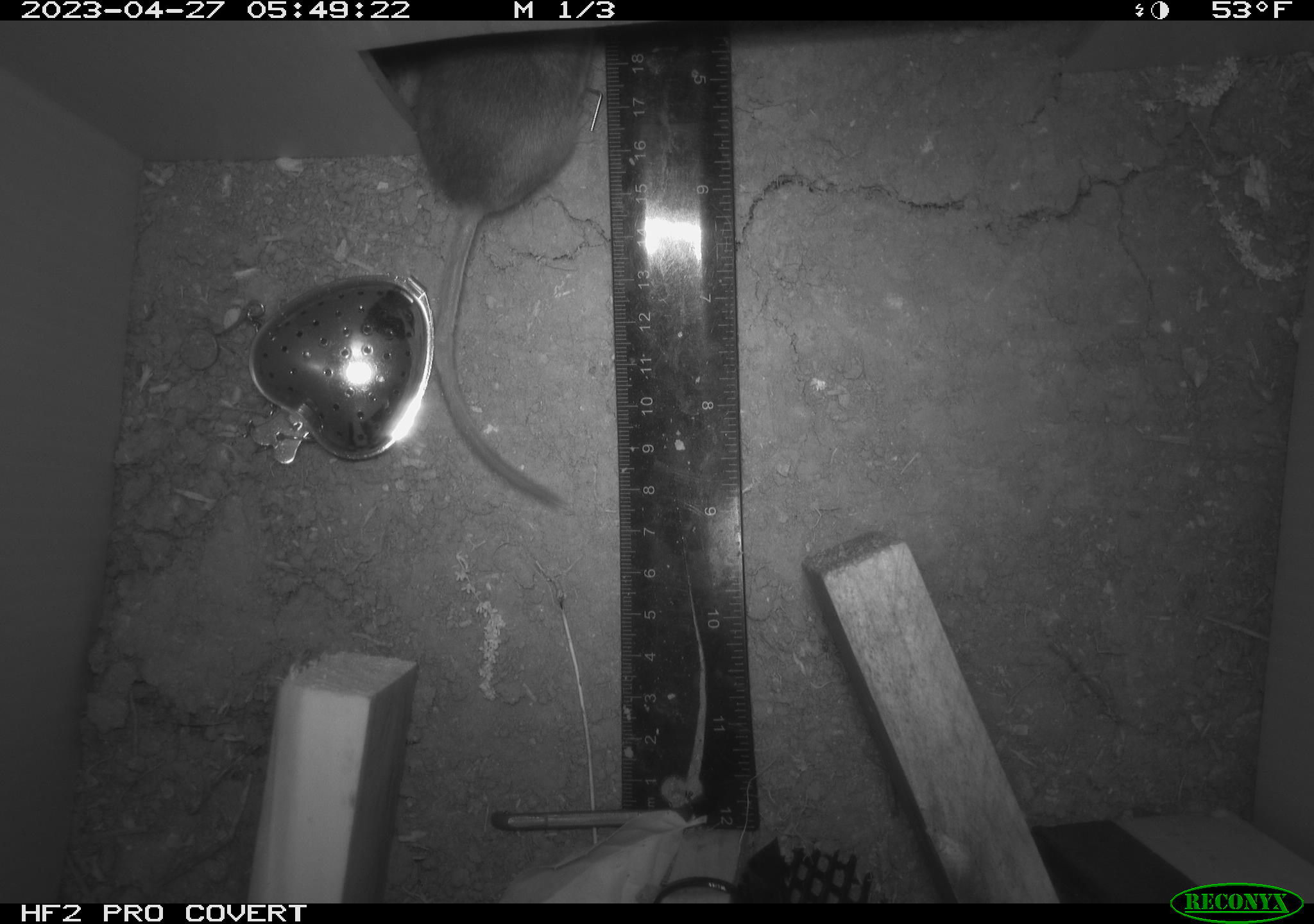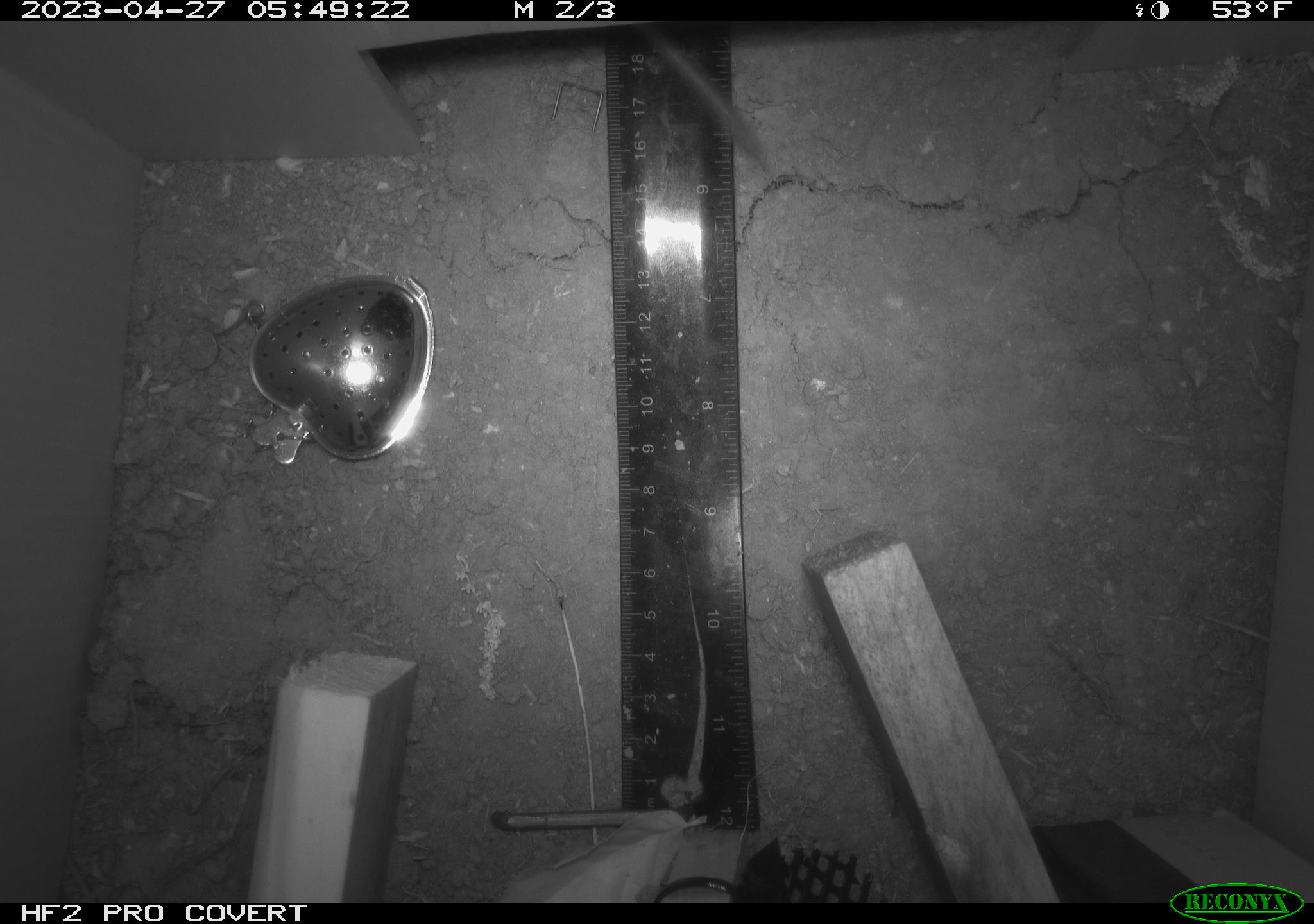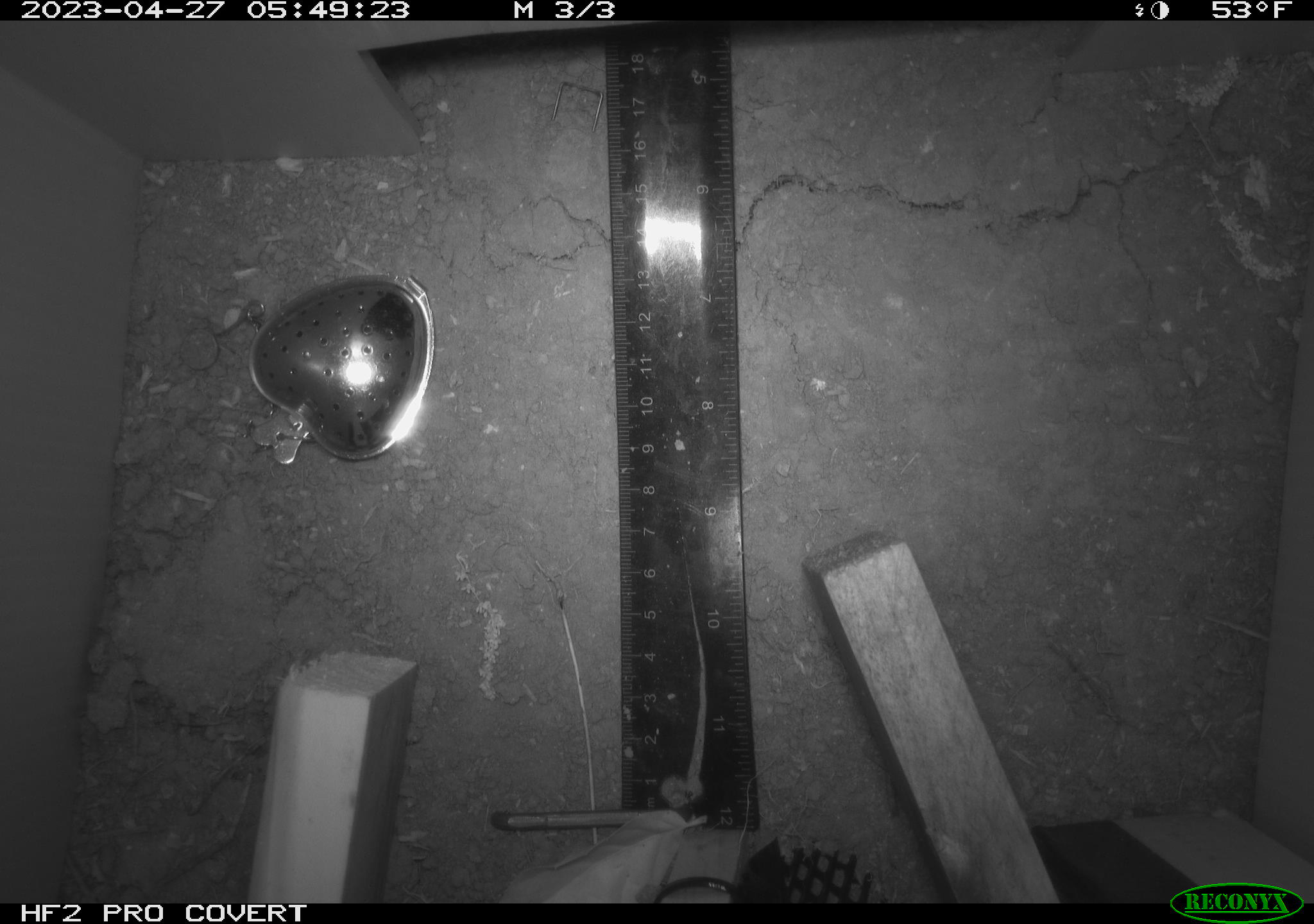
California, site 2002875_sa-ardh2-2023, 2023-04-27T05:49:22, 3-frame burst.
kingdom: Animalia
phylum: Chordata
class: Mammalia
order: Rodentia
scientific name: Rodentia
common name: mouse species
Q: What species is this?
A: Mouse species (Rodentia).